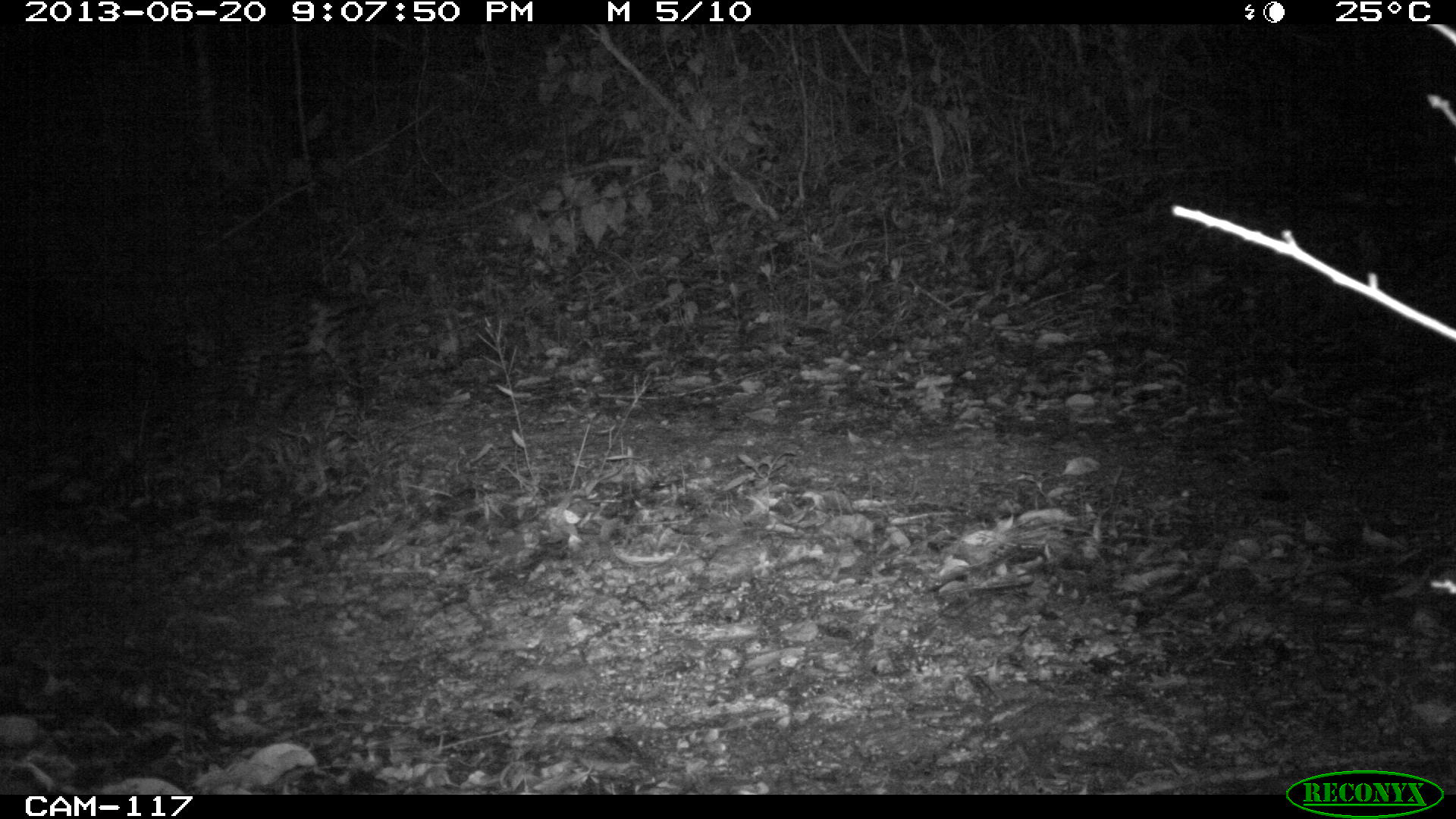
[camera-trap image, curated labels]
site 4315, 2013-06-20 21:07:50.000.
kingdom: Animalia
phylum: Chordata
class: Mammalia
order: Carnivora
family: Felidae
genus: Leopardus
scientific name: Leopardus pardalis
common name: ocelot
Leopardus pardalis (ocelot), count 1, sex female.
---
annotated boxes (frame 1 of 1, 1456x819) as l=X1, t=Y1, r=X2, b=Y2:
leopardus pardalis: l=184, t=286, r=369, b=434; l=57, t=269, r=215, b=411